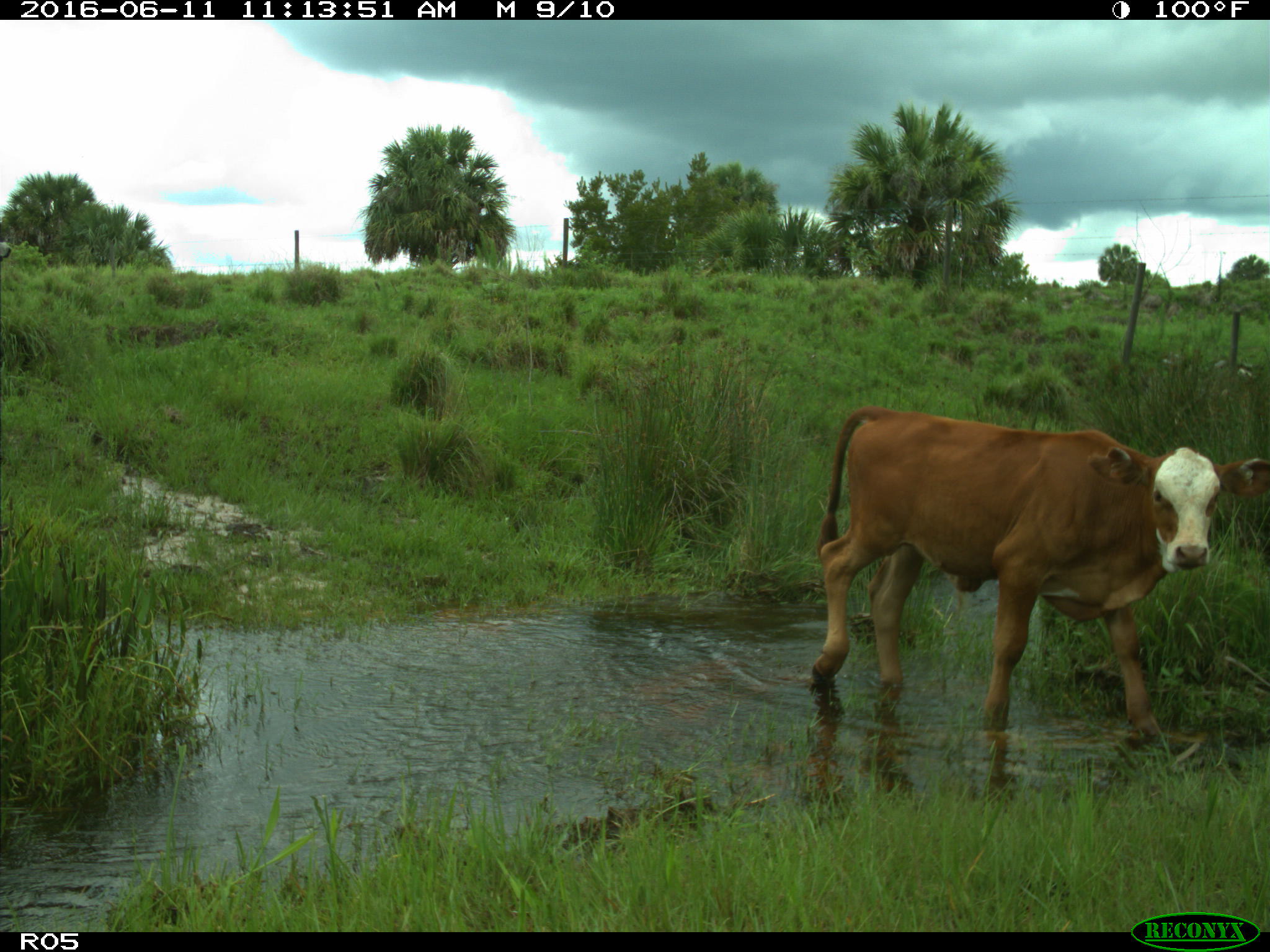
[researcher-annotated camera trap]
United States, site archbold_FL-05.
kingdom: Animalia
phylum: Chordata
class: Mammalia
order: Artiodactyla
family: Bovidae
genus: Bos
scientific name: Bos taurus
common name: domestic cow